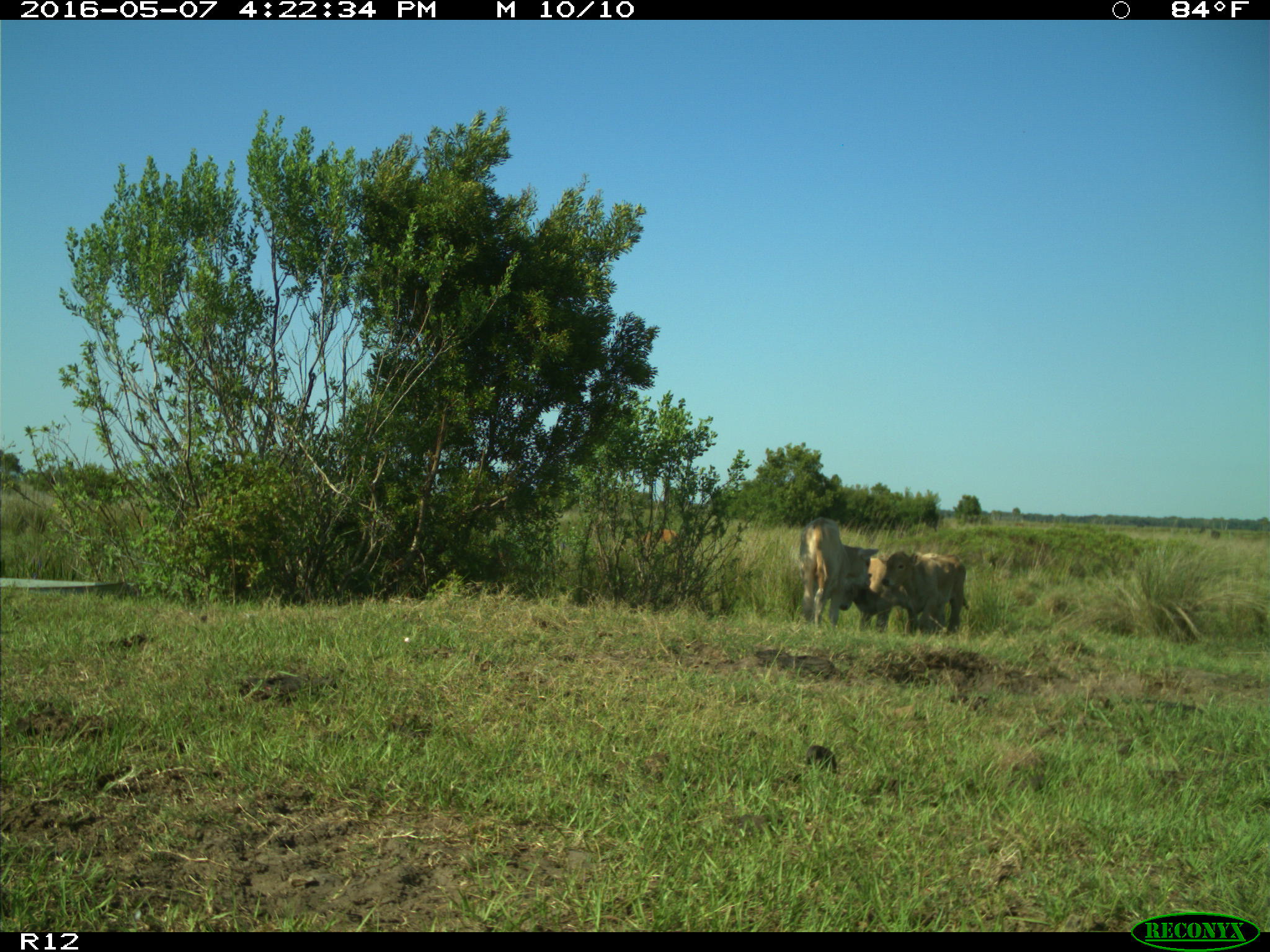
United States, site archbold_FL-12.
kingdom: Animalia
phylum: Chordata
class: Mammalia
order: Artiodactyla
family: Bovidae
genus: Bos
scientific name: Bos taurus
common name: domestic cow